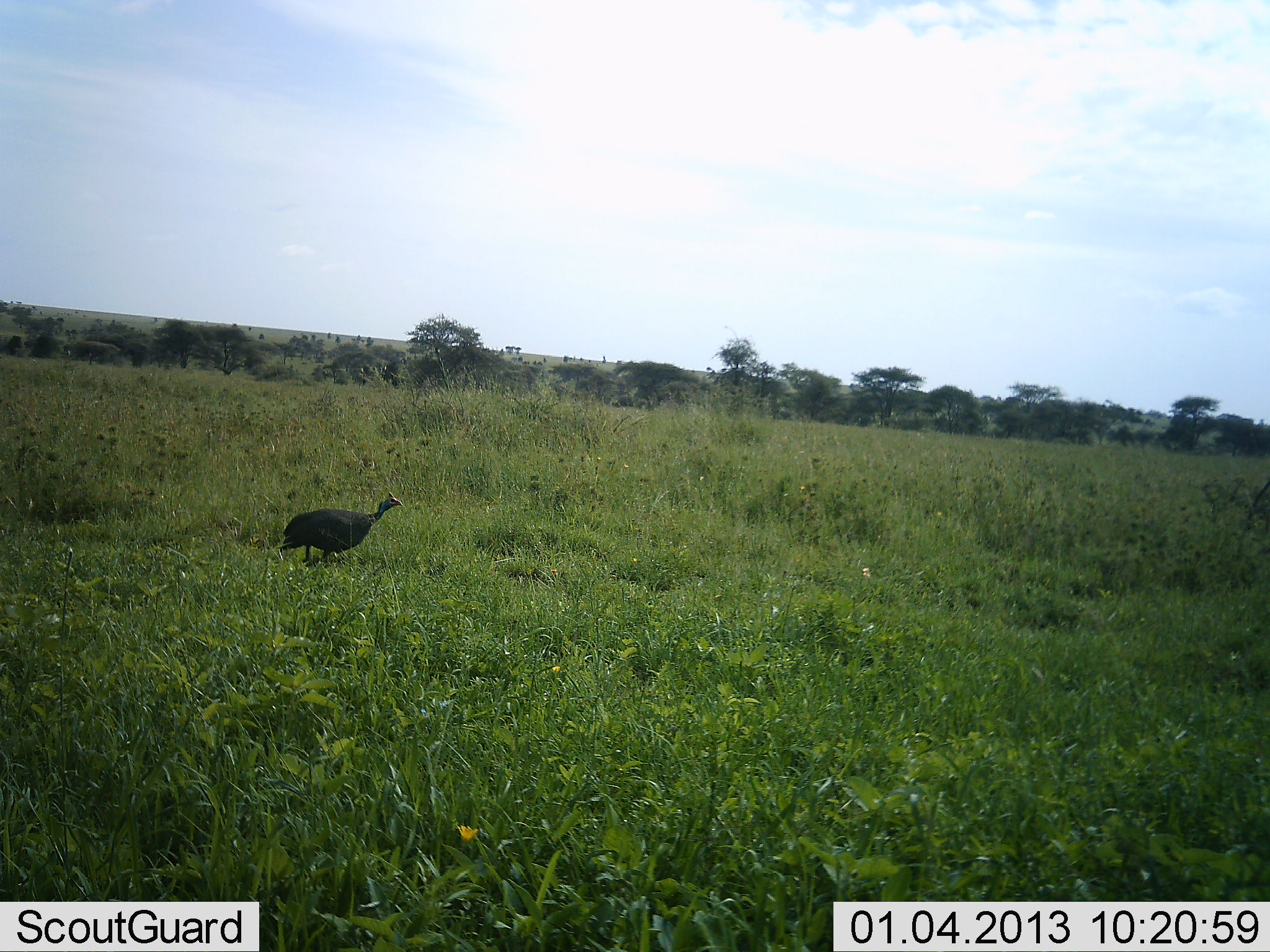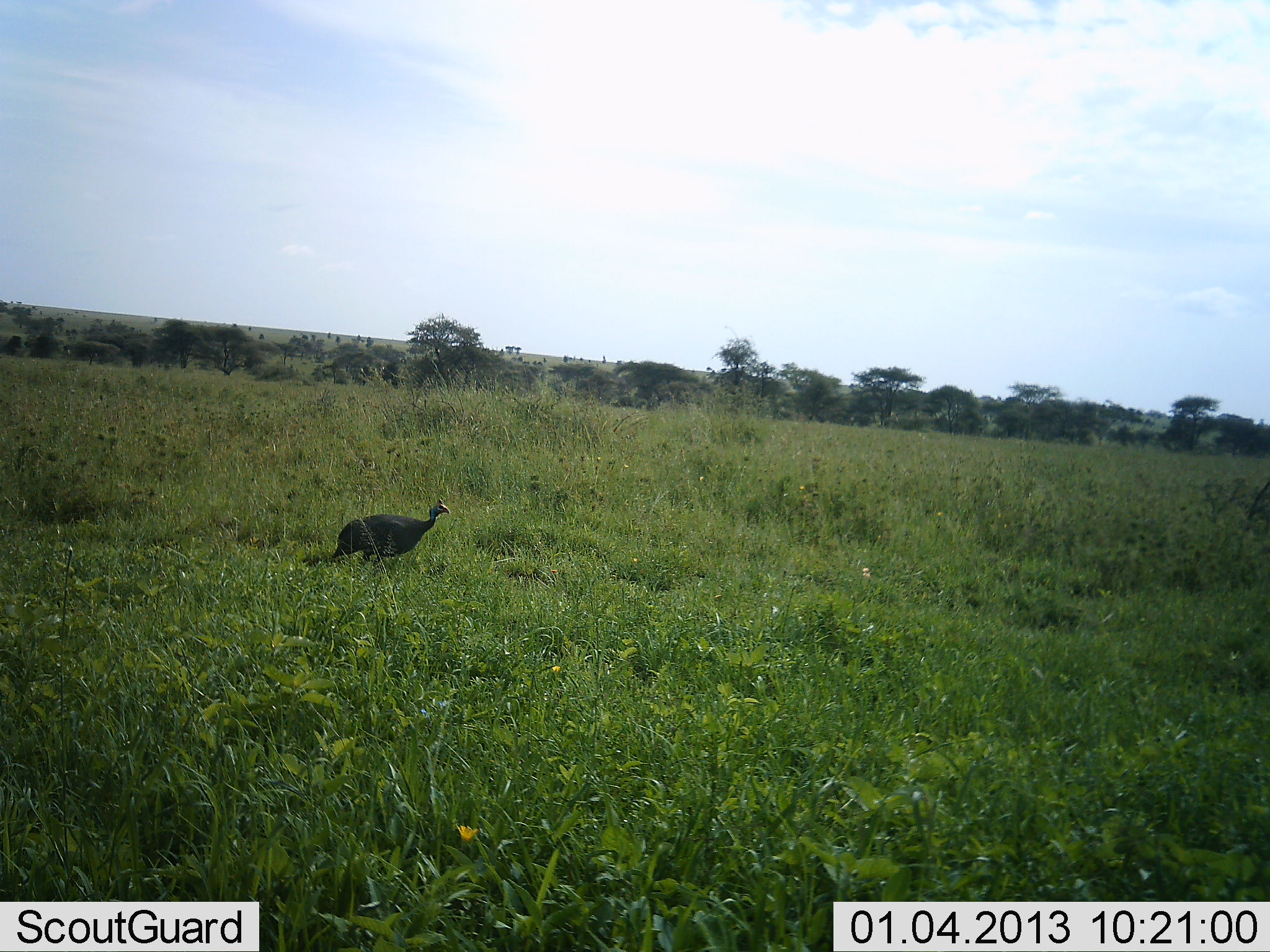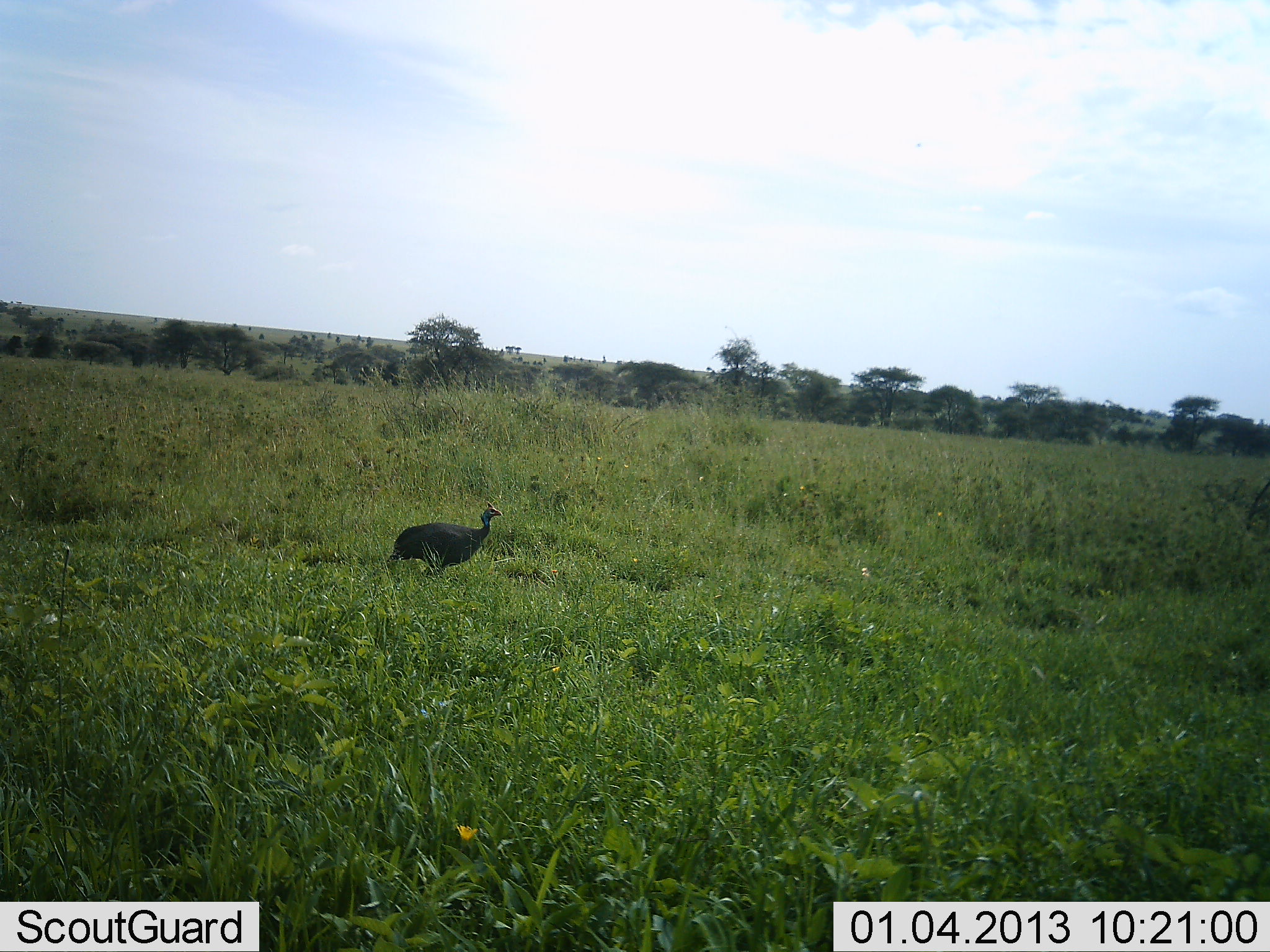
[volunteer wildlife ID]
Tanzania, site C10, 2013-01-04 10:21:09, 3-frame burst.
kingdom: Animalia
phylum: Chordata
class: Aves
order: Galliformes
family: Numididae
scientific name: Numididae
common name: guinea fowl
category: guineafowl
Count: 1.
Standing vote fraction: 12%.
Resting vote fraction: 4%.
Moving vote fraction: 88%.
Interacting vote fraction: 0%.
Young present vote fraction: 0%.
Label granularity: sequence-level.